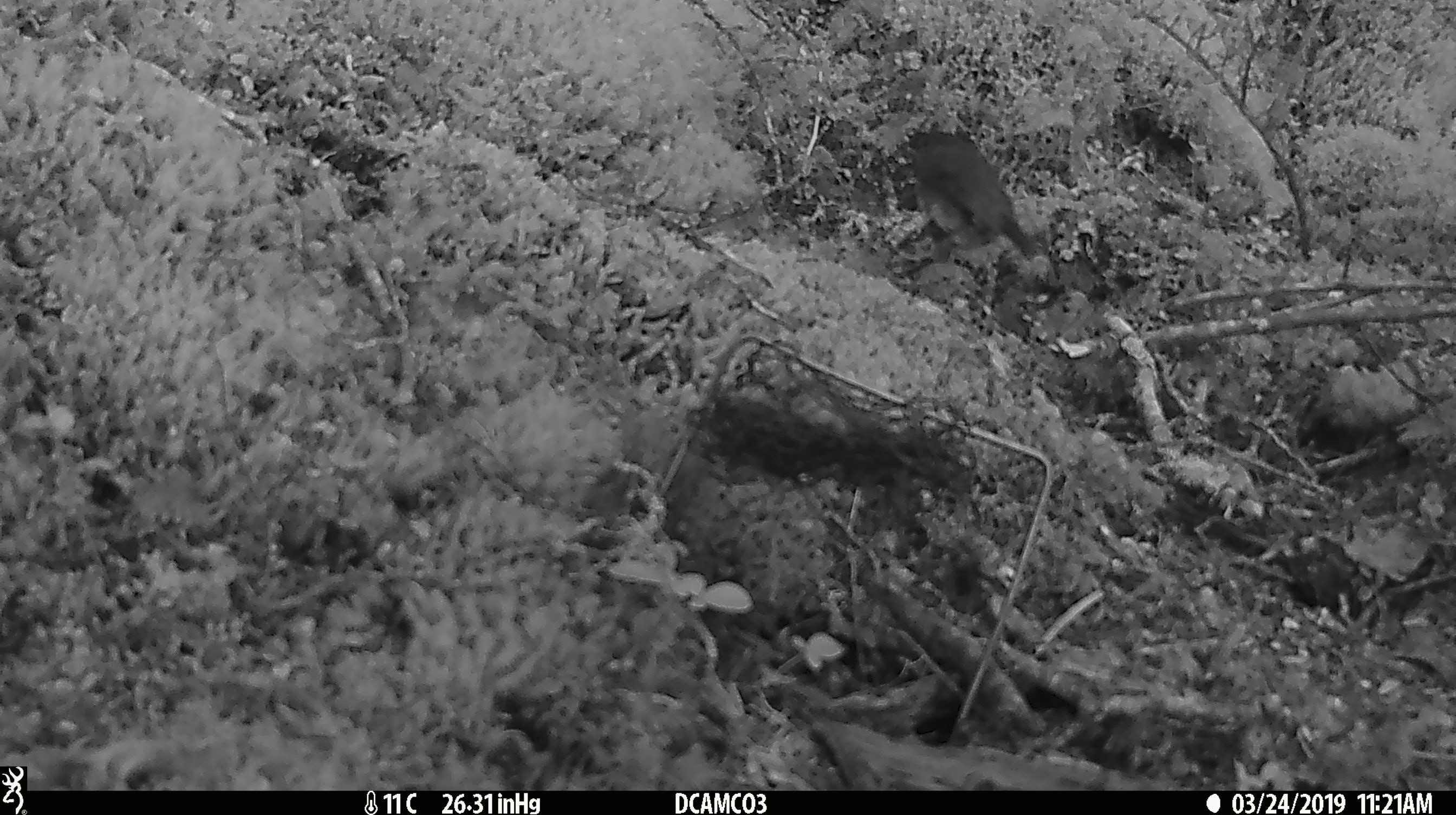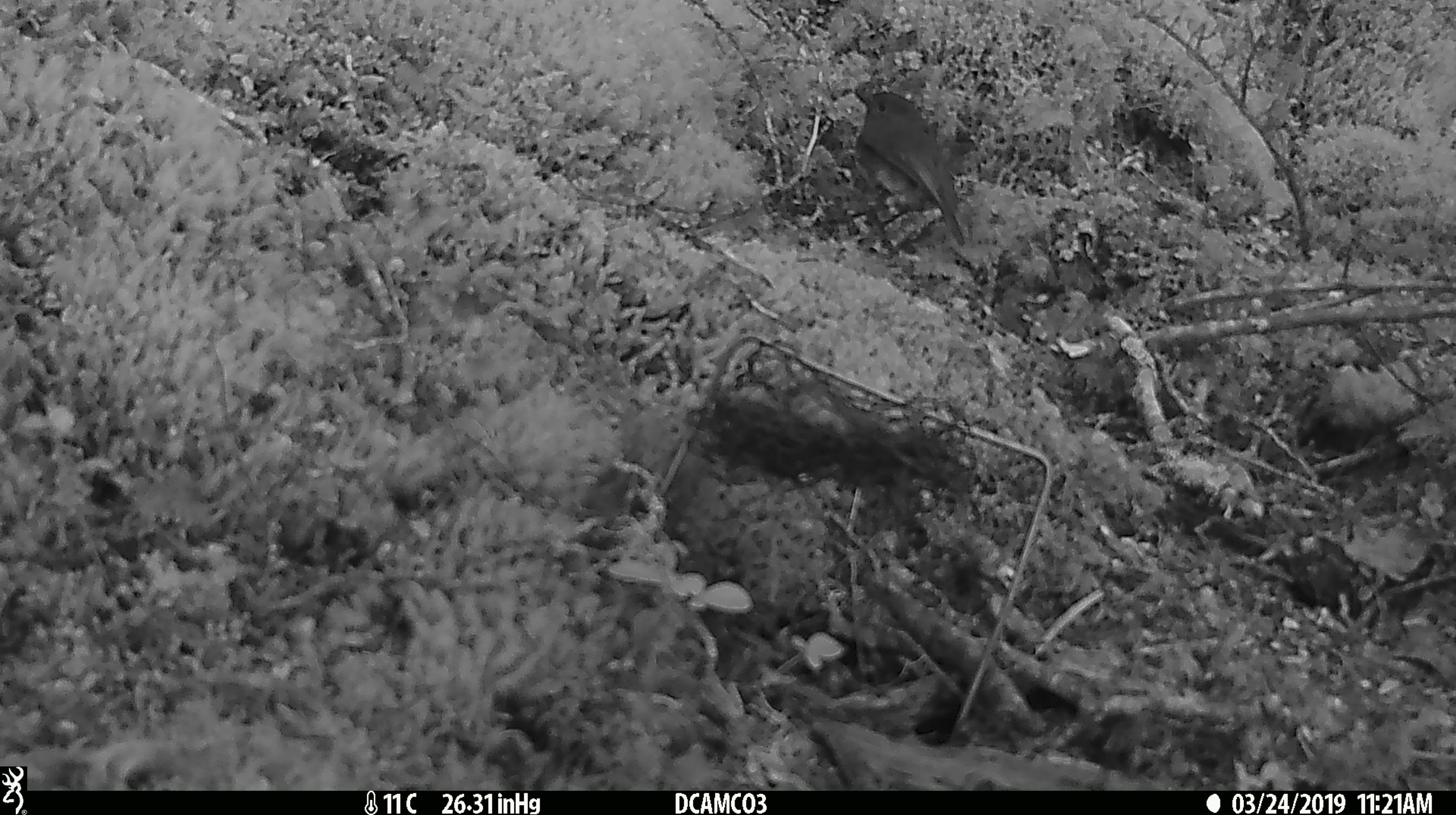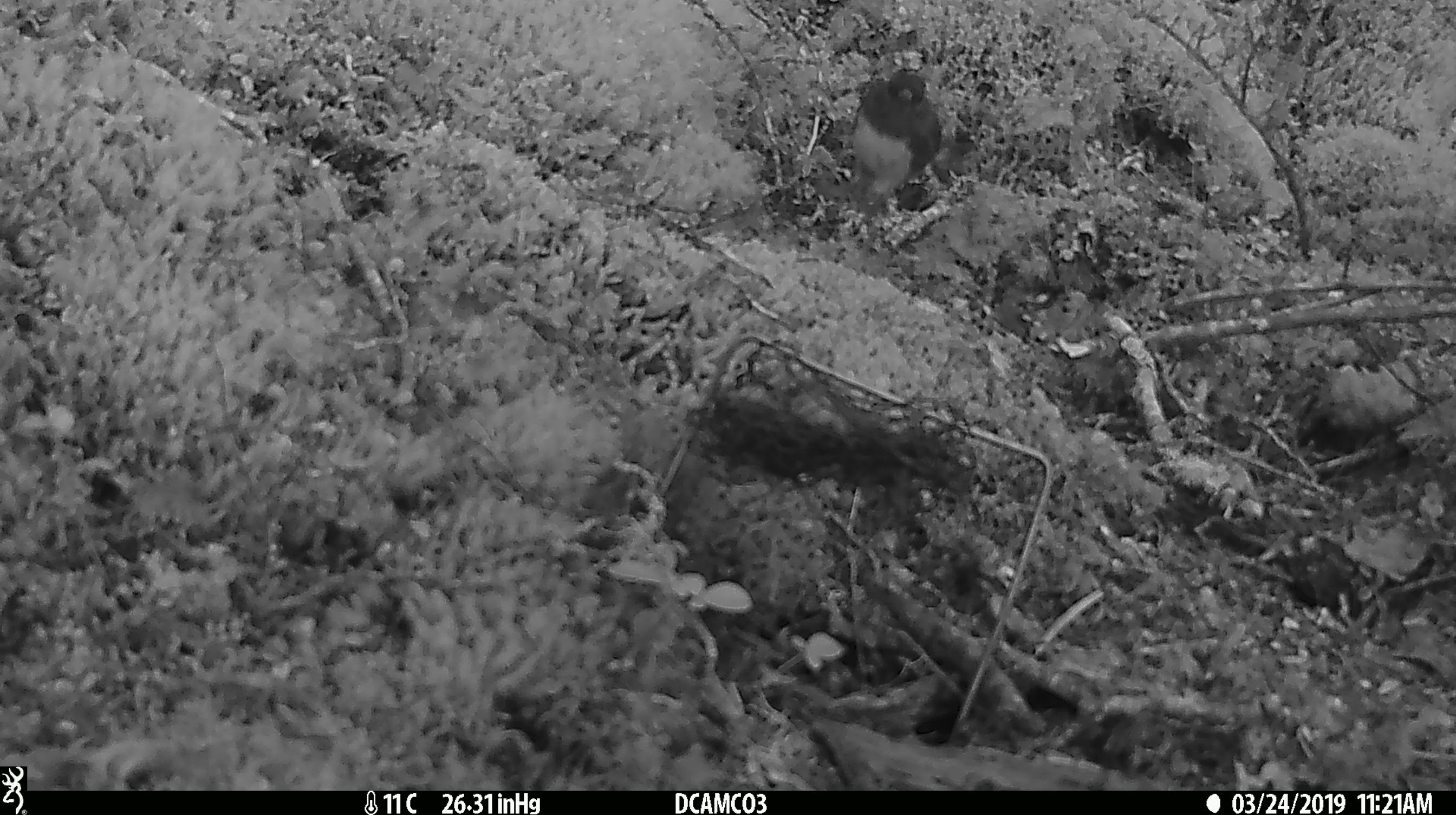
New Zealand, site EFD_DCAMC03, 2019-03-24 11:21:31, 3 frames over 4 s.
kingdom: Animalia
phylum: Chordata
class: Aves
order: Passeriformes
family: Petroicidae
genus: Petroica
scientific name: Petroica australis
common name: new zealand robin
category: robin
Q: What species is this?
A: Robin (new zealand robin) (Petroica australis).